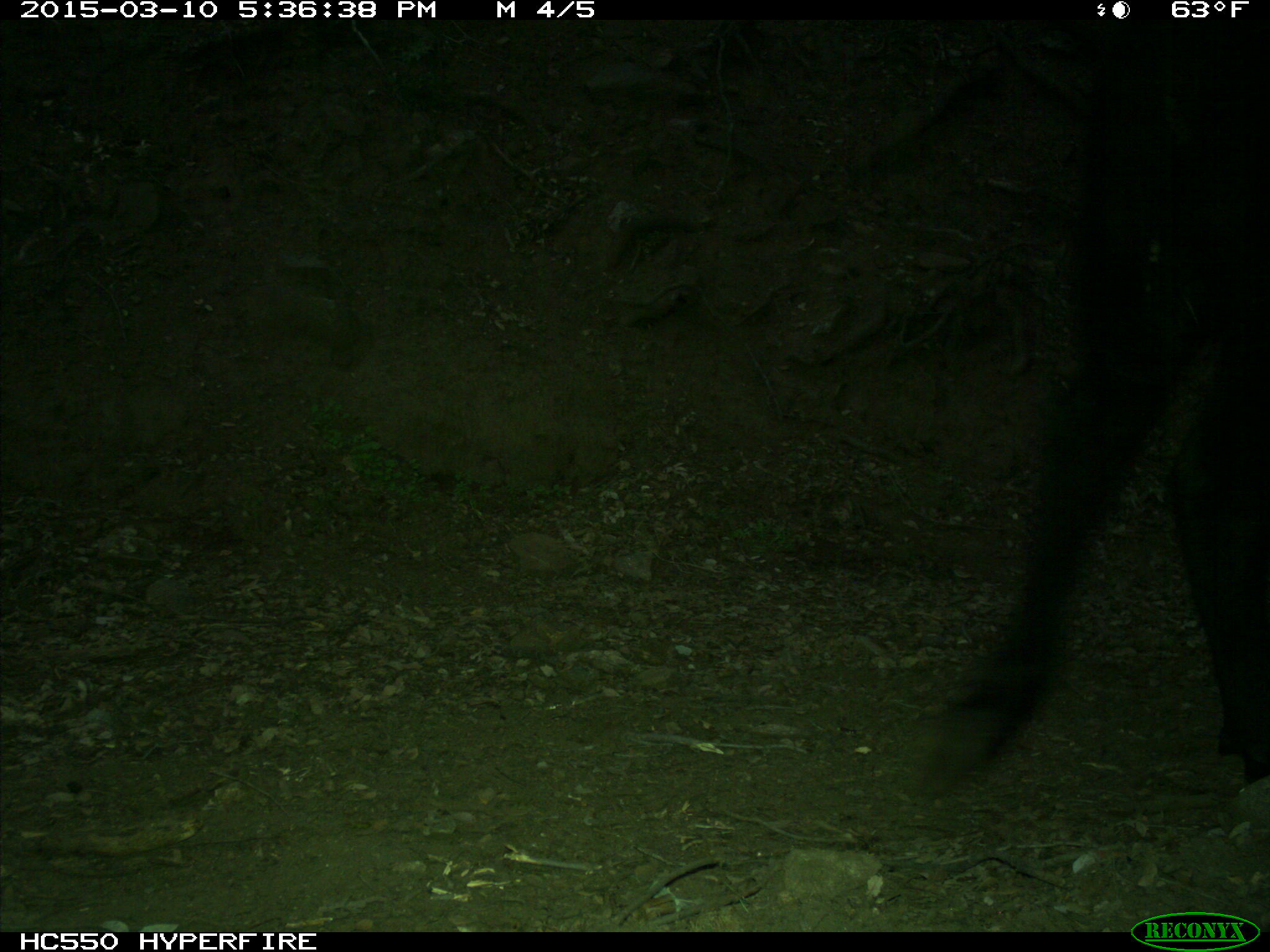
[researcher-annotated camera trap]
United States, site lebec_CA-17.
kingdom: Animalia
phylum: Chordata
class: Mammalia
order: Artiodactyla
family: Bovidae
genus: Bos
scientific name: Bos taurus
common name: domestic cow